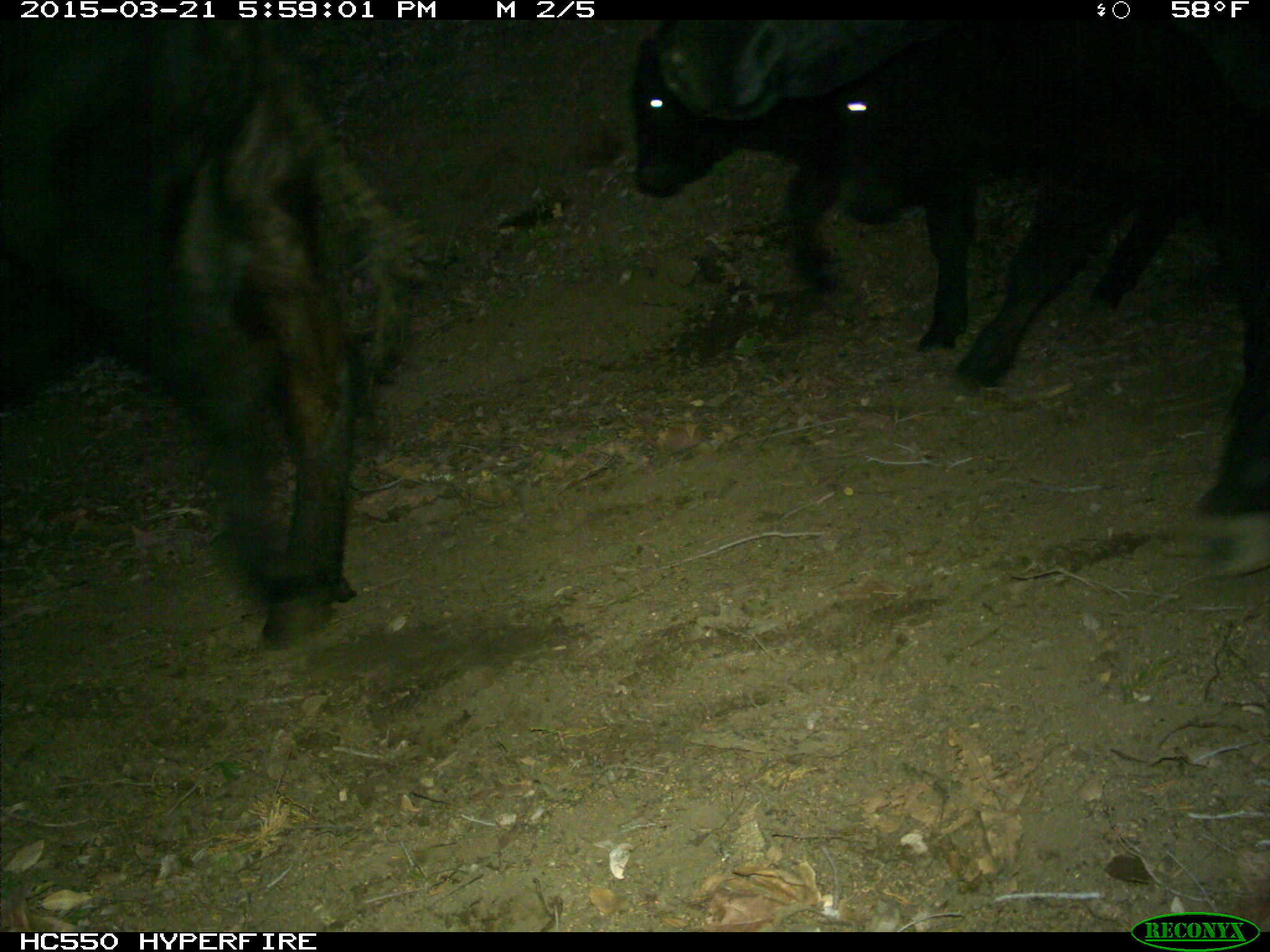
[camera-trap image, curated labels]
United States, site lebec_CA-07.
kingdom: Animalia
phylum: Chordata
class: Mammalia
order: Artiodactyla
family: Bovidae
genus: Bos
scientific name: Bos taurus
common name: domestic cow